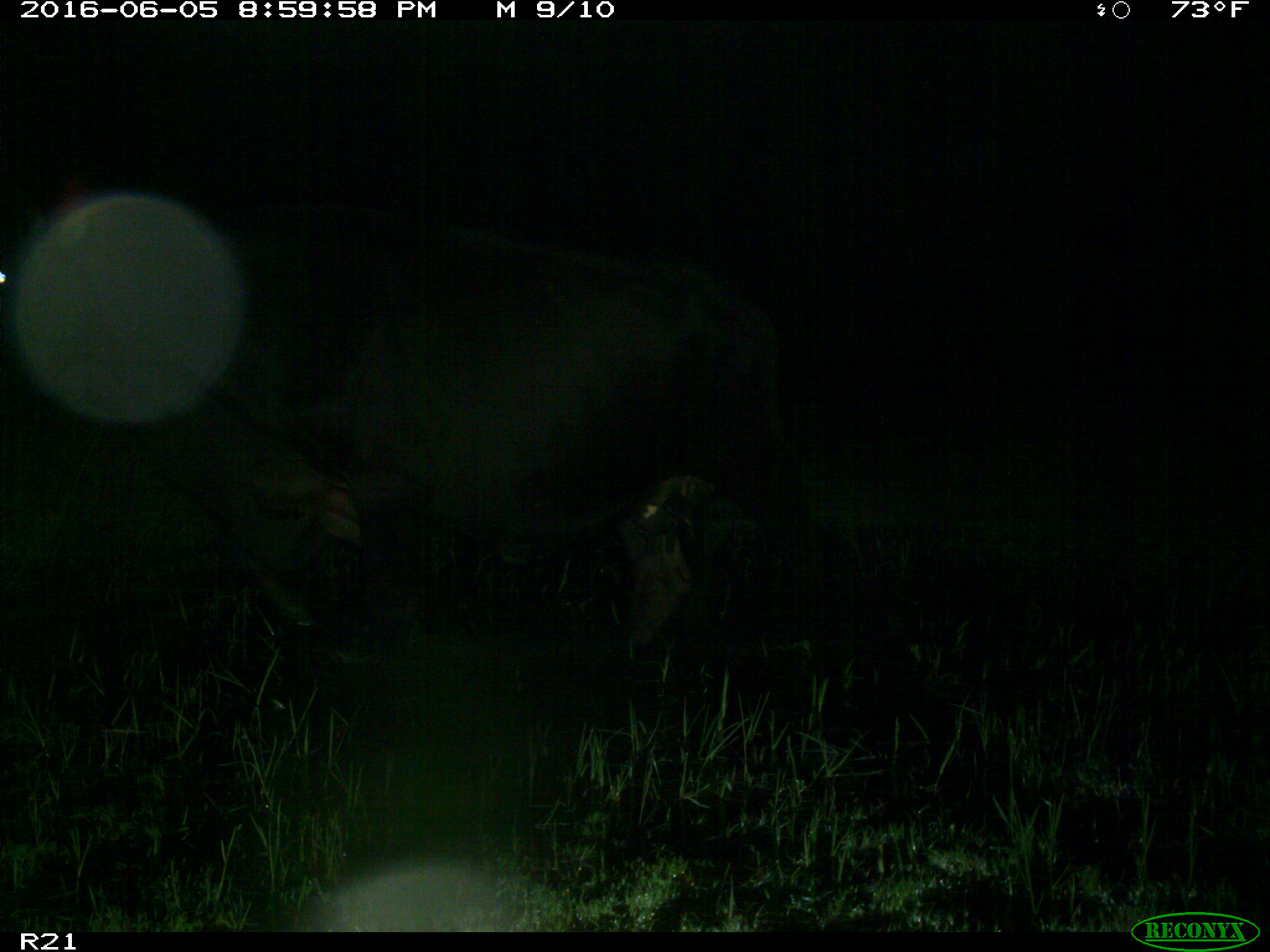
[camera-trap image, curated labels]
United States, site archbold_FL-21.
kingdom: Animalia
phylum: Chordata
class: Mammalia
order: Artiodactyla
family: Bovidae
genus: Bos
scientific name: Bos taurus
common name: domestic cow